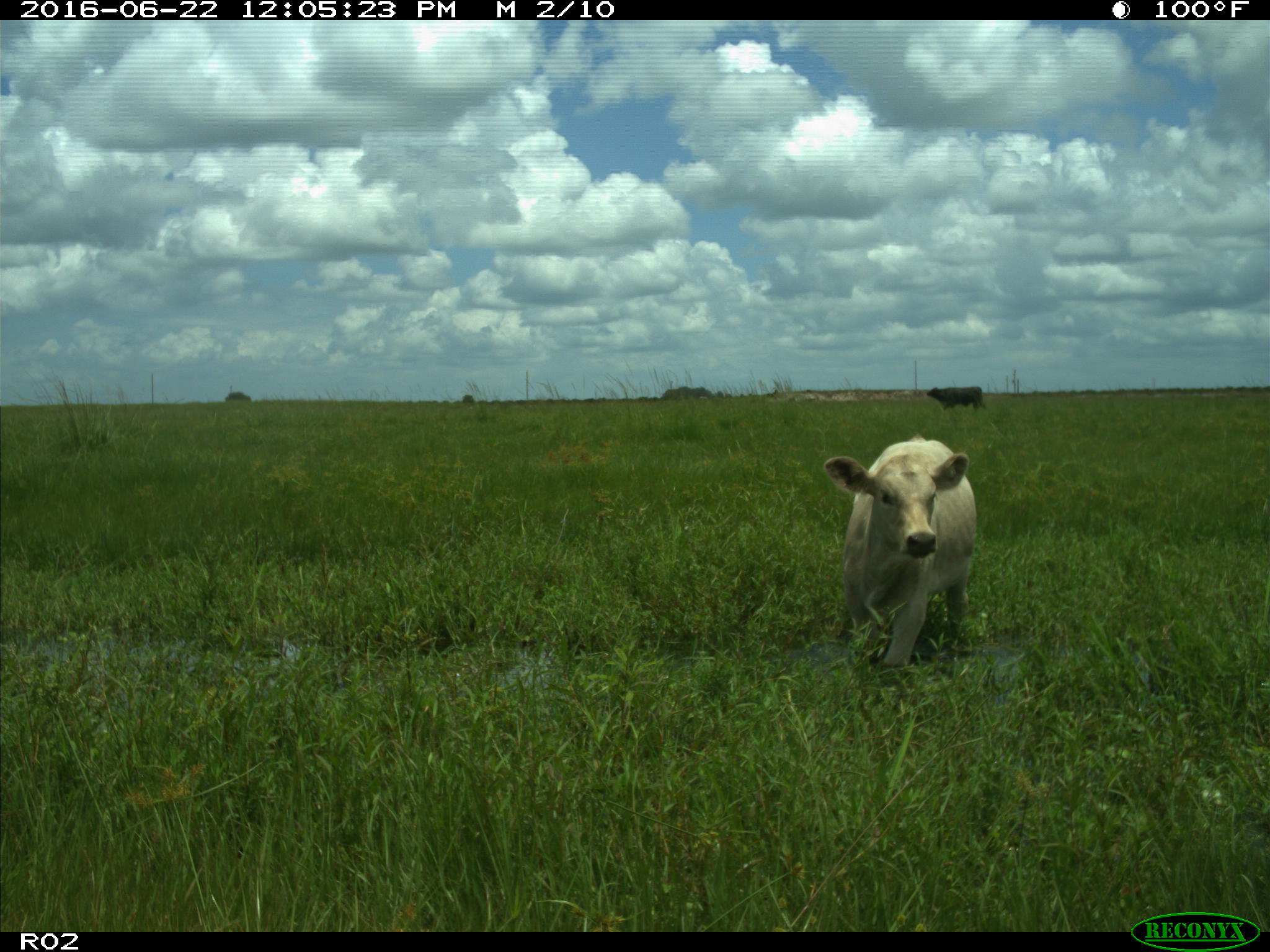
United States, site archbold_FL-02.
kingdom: Animalia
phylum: Chordata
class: Mammalia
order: Artiodactyla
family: Bovidae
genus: Bos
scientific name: Bos taurus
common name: domestic cow